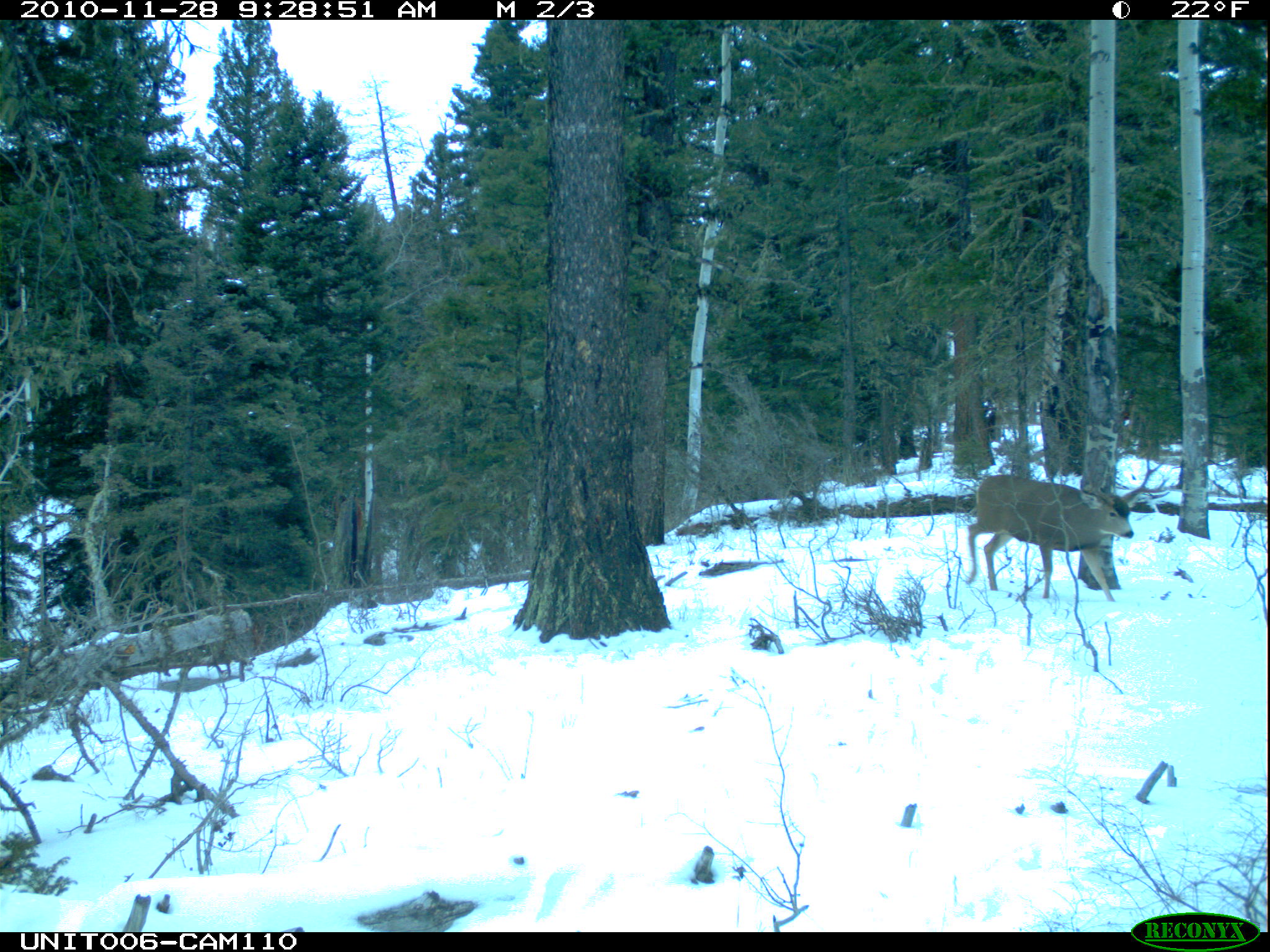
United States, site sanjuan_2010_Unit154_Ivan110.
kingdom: Animalia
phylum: Chordata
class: Mammalia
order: Artiodactyla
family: Cervidae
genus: Odocoileus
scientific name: Odocoileus hemionus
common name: mule deer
Odocoileus hemionus (mule deer).